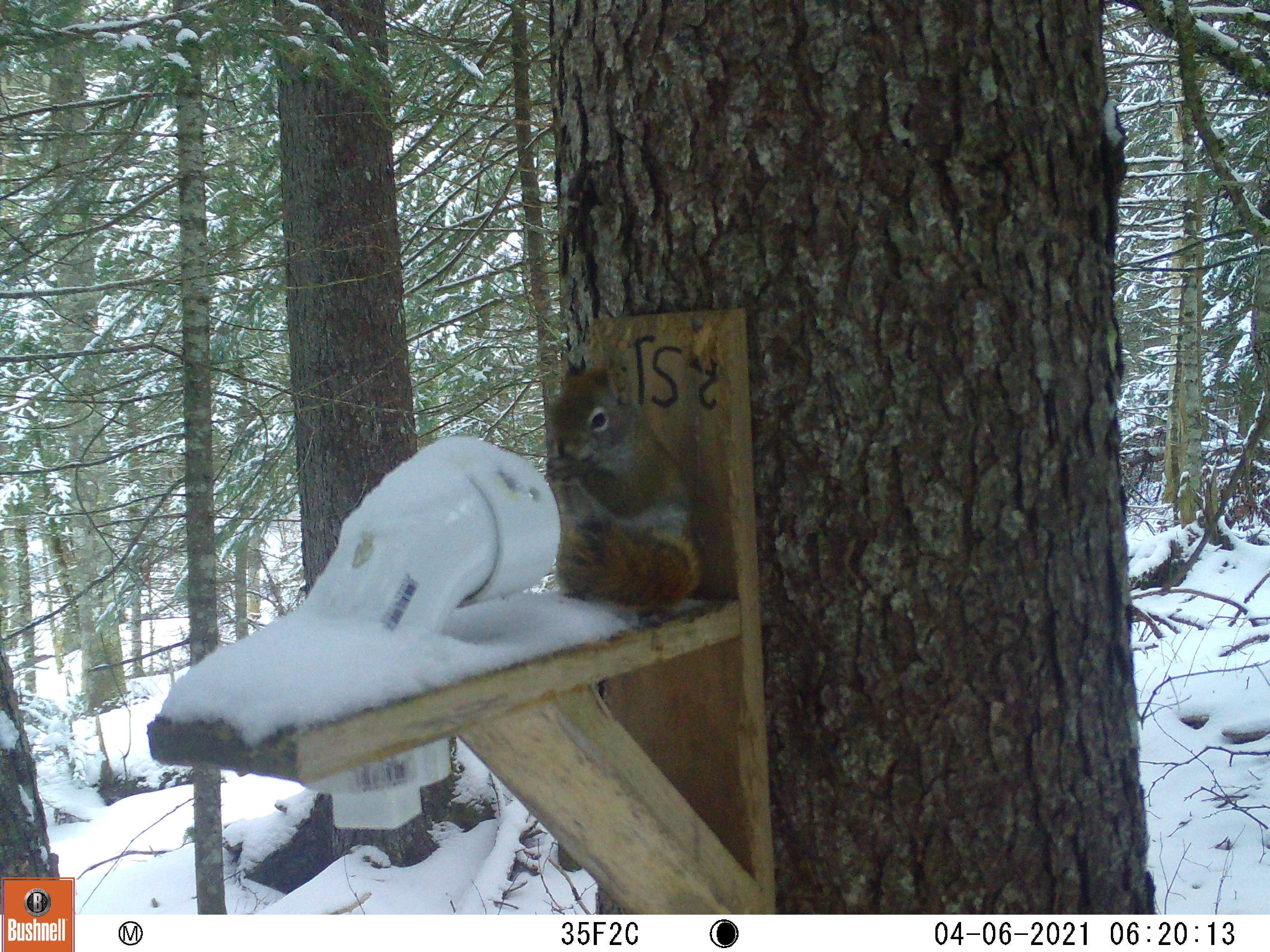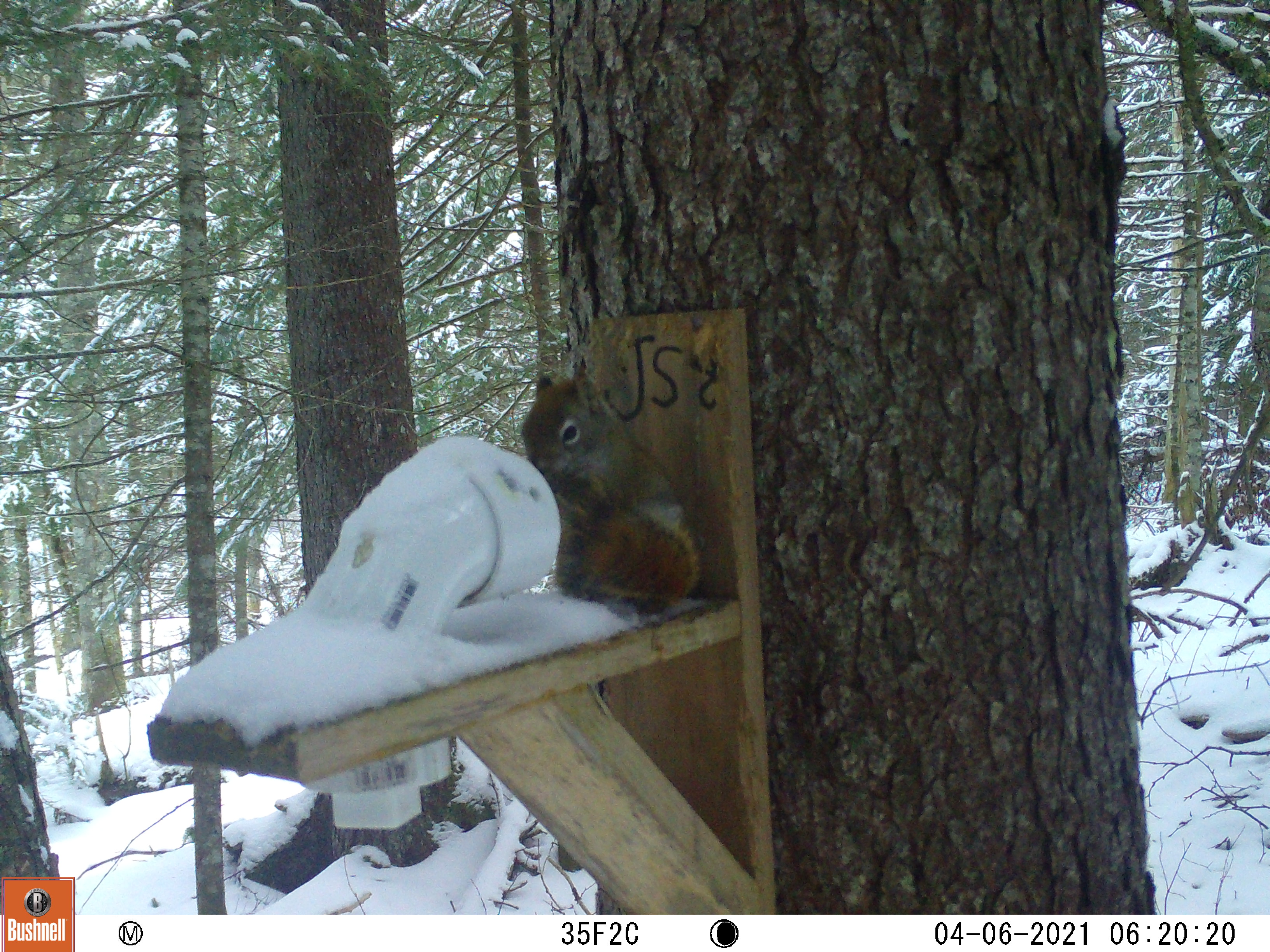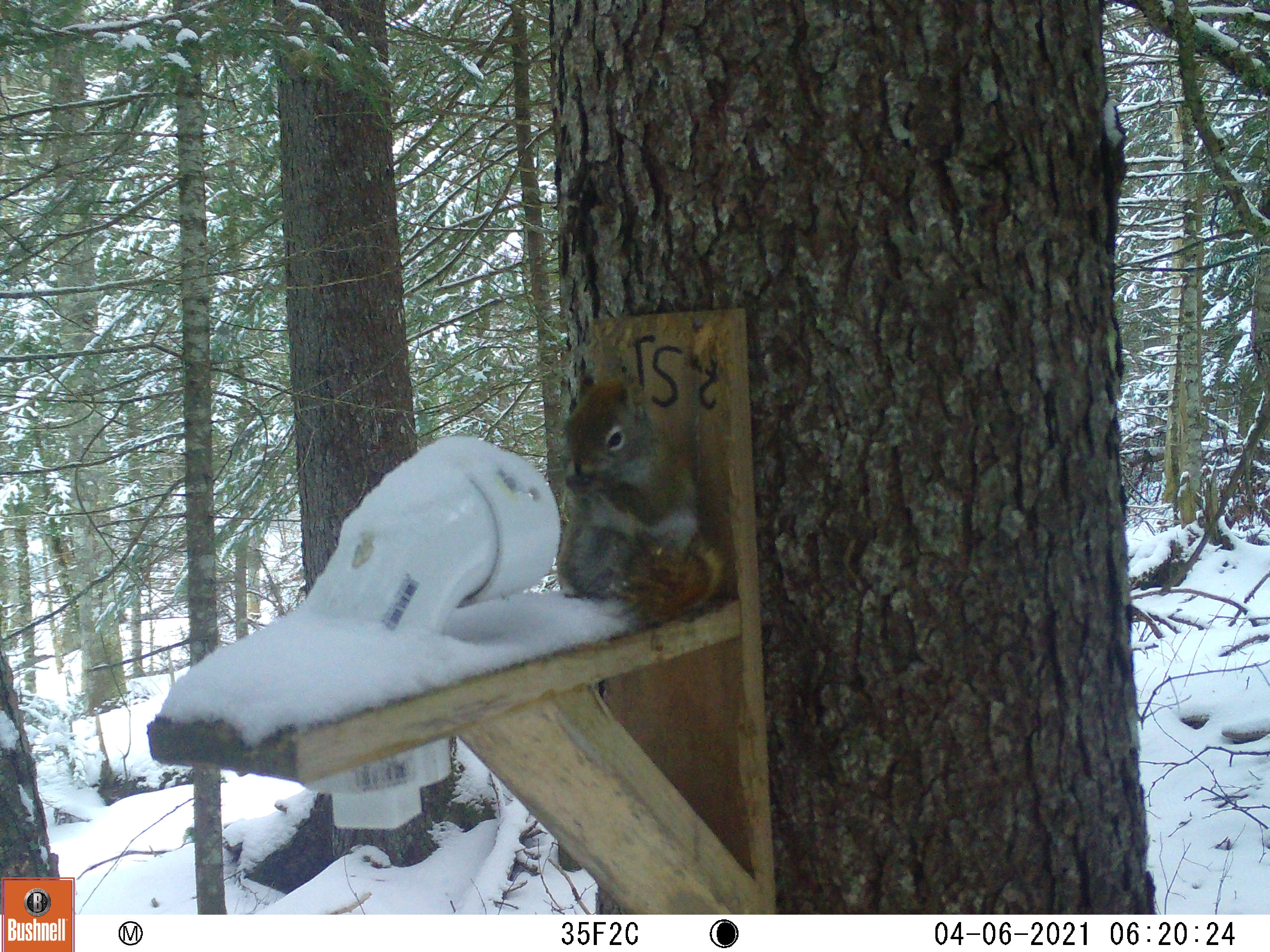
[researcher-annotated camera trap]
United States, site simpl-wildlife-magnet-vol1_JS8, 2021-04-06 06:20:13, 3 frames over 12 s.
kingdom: Animalia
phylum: Chordata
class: Mammalia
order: Rodentia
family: Sciuridae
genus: Tamiasciurus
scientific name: Tamiasciurus hudsonicus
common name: red squirrel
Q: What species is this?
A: Red squirrel (Tamiasciurus hudsonicus).